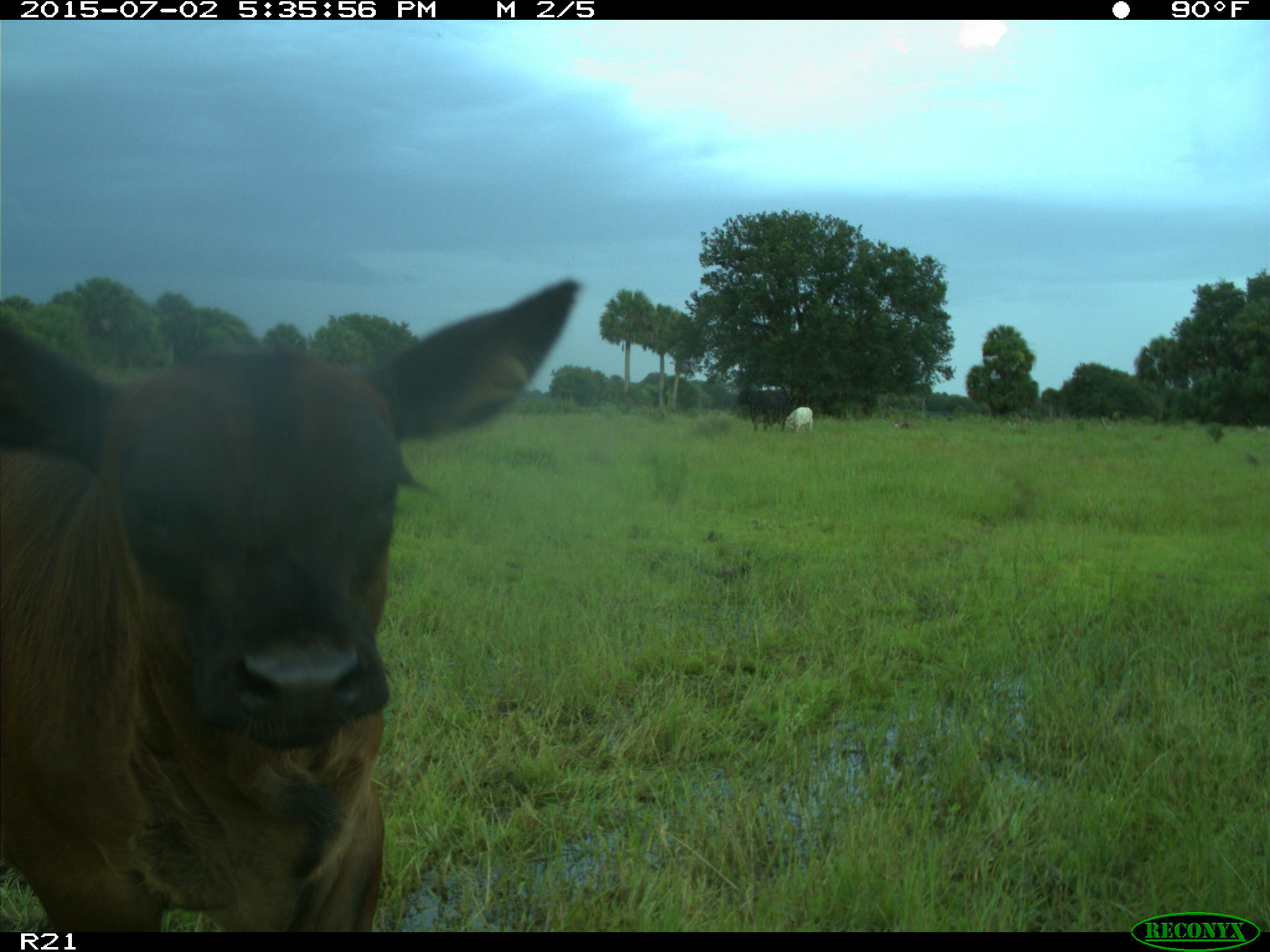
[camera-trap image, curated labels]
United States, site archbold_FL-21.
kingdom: Animalia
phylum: Chordata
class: Mammalia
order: Artiodactyla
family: Bovidae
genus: Bos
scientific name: Bos taurus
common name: domestic cow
Bos taurus (domestic cow).